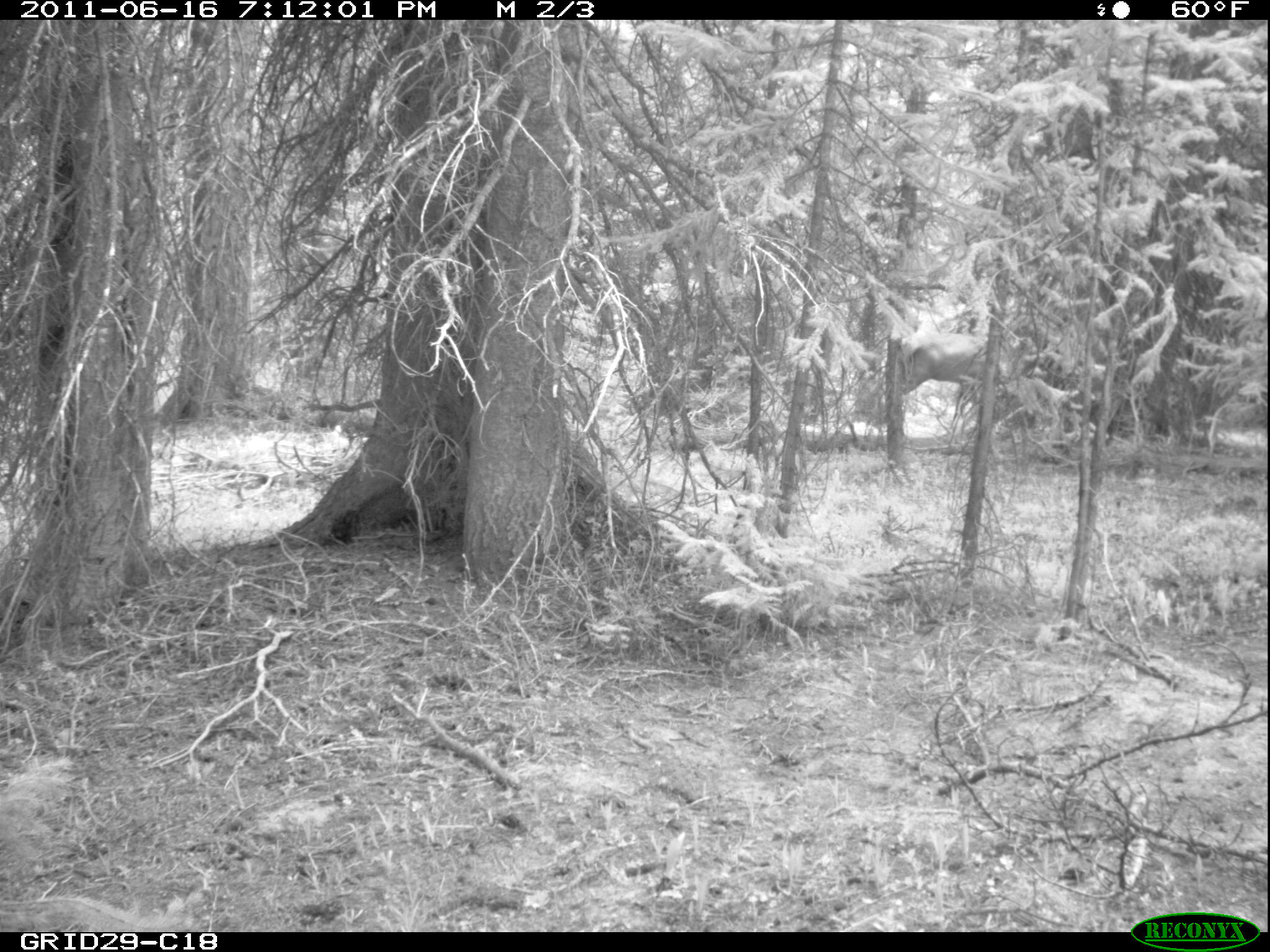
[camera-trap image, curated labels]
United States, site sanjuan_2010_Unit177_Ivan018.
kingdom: Animalia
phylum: Chordata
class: Mammalia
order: Artiodactyla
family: Cervidae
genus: Cervus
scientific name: Cervus elaphus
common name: red deer